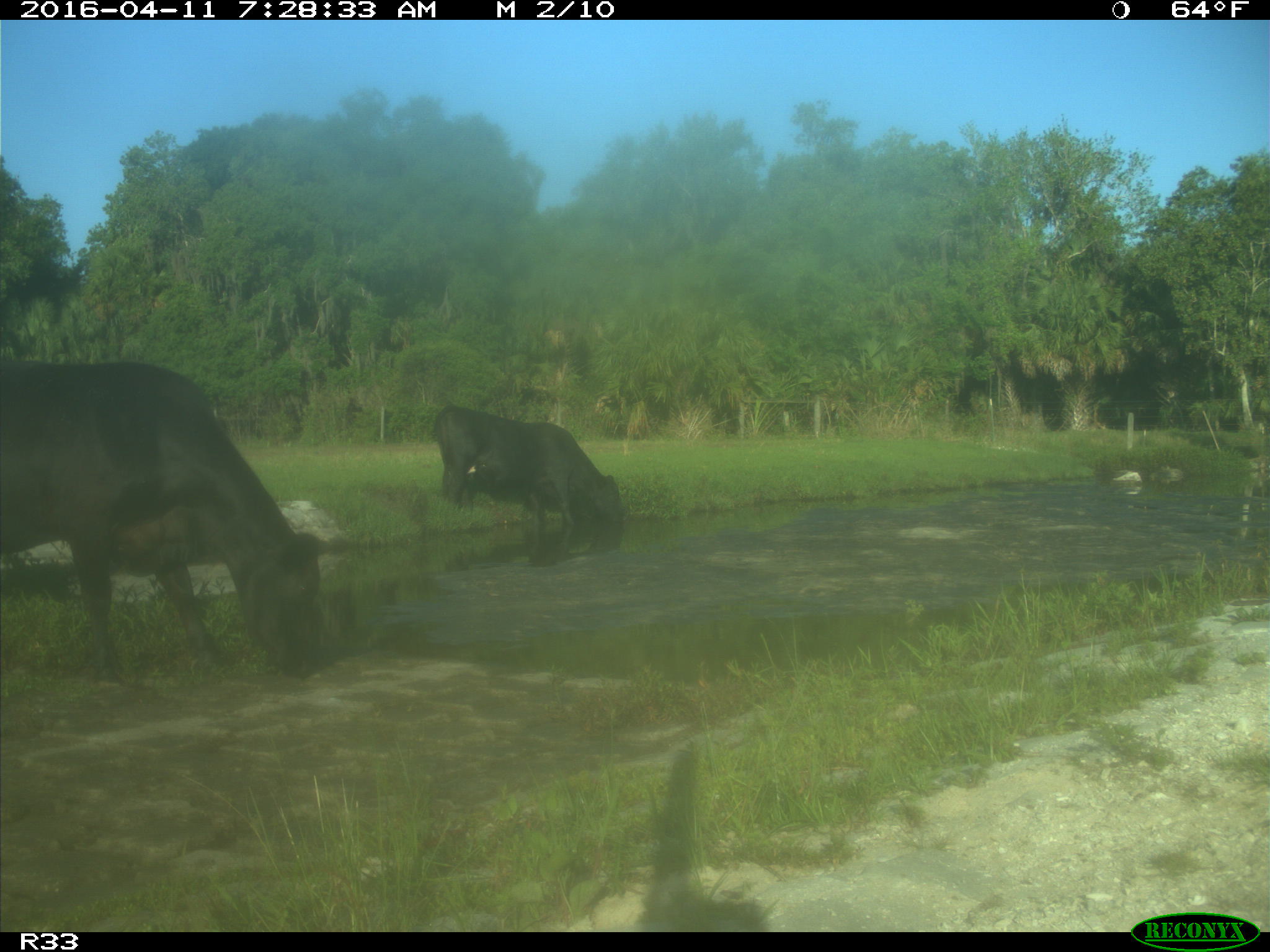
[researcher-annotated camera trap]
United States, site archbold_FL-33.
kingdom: Animalia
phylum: Chordata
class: Mammalia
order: Artiodactyla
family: Bovidae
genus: Bos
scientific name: Bos taurus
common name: domestic cow